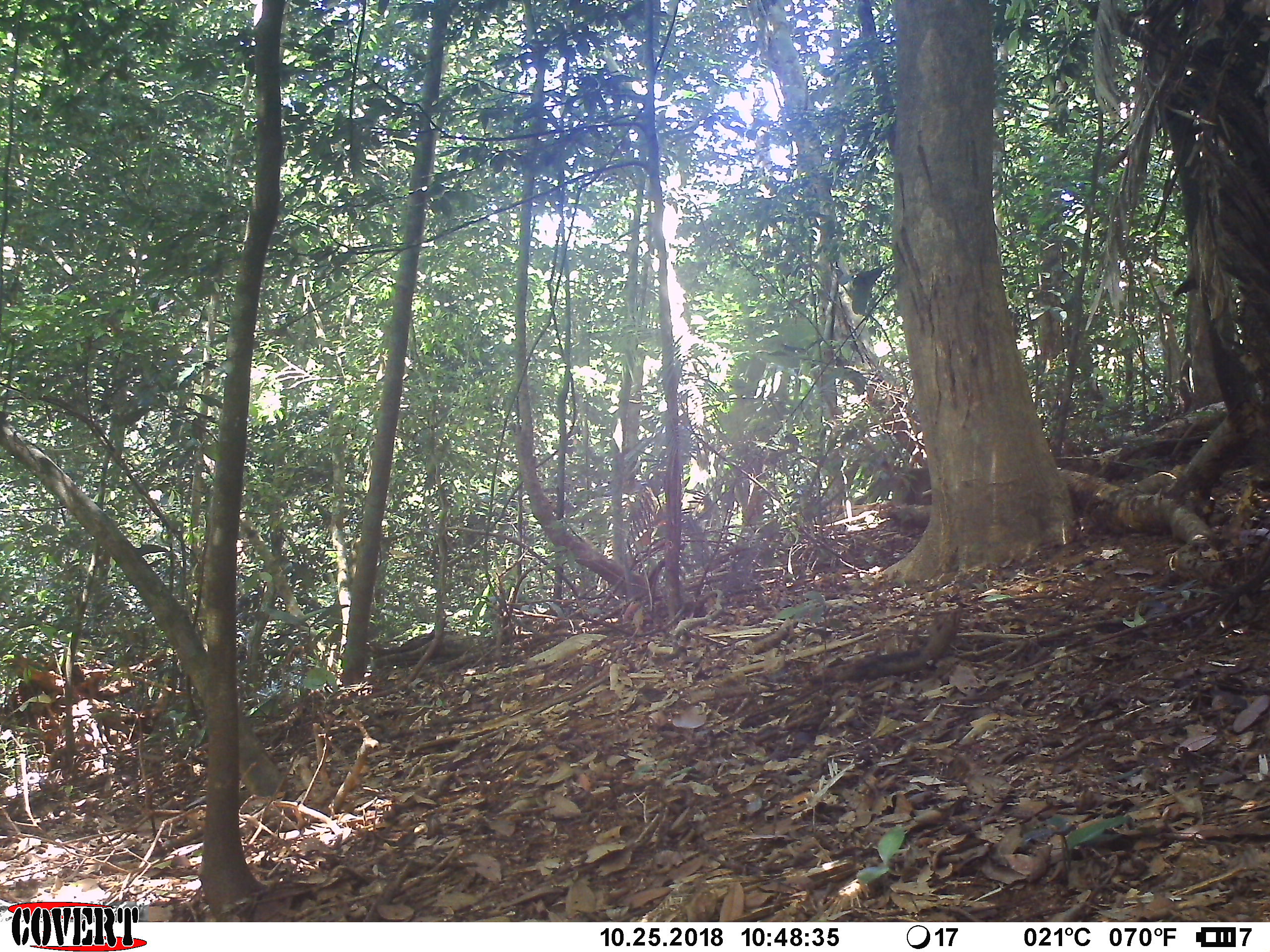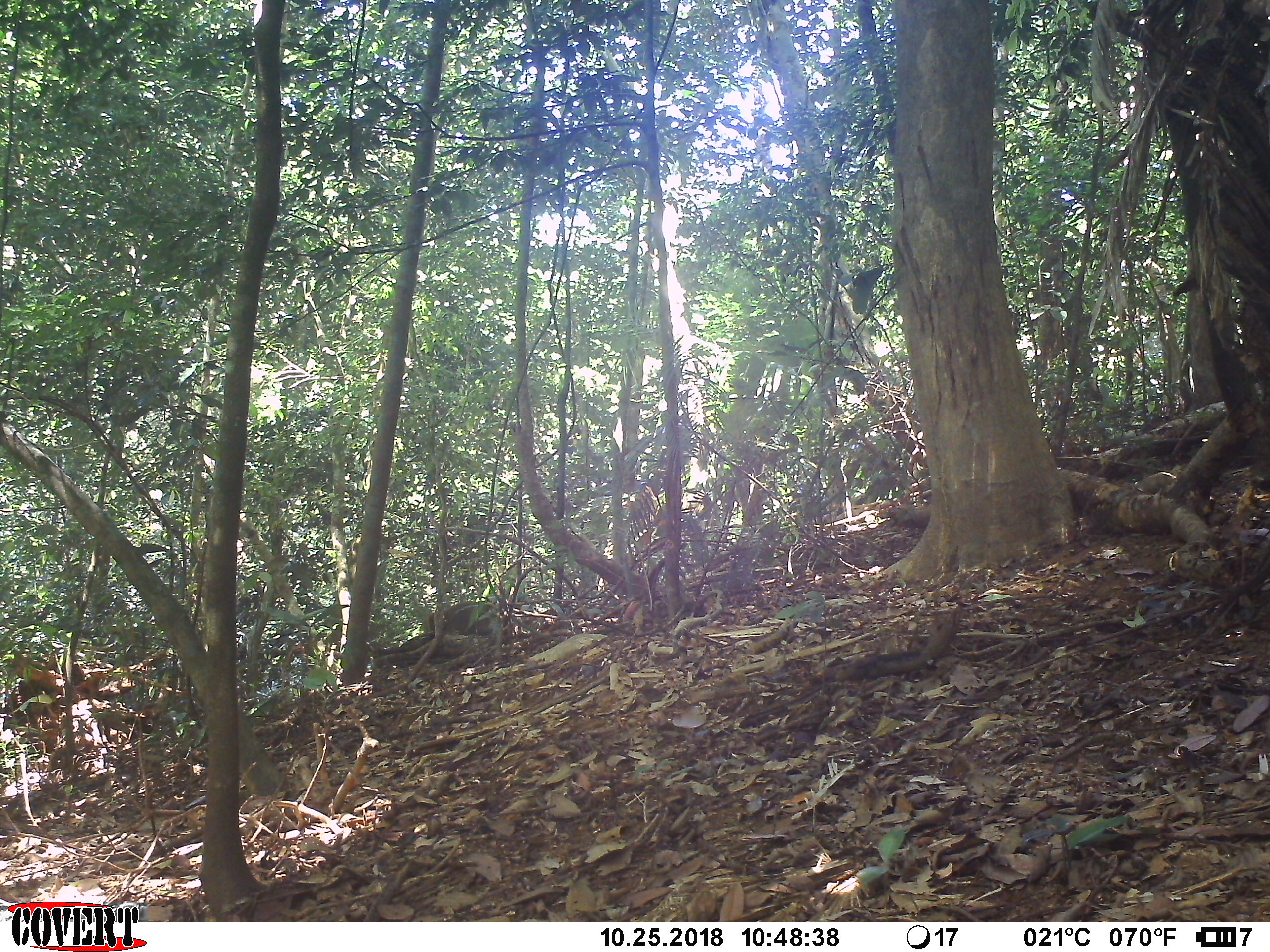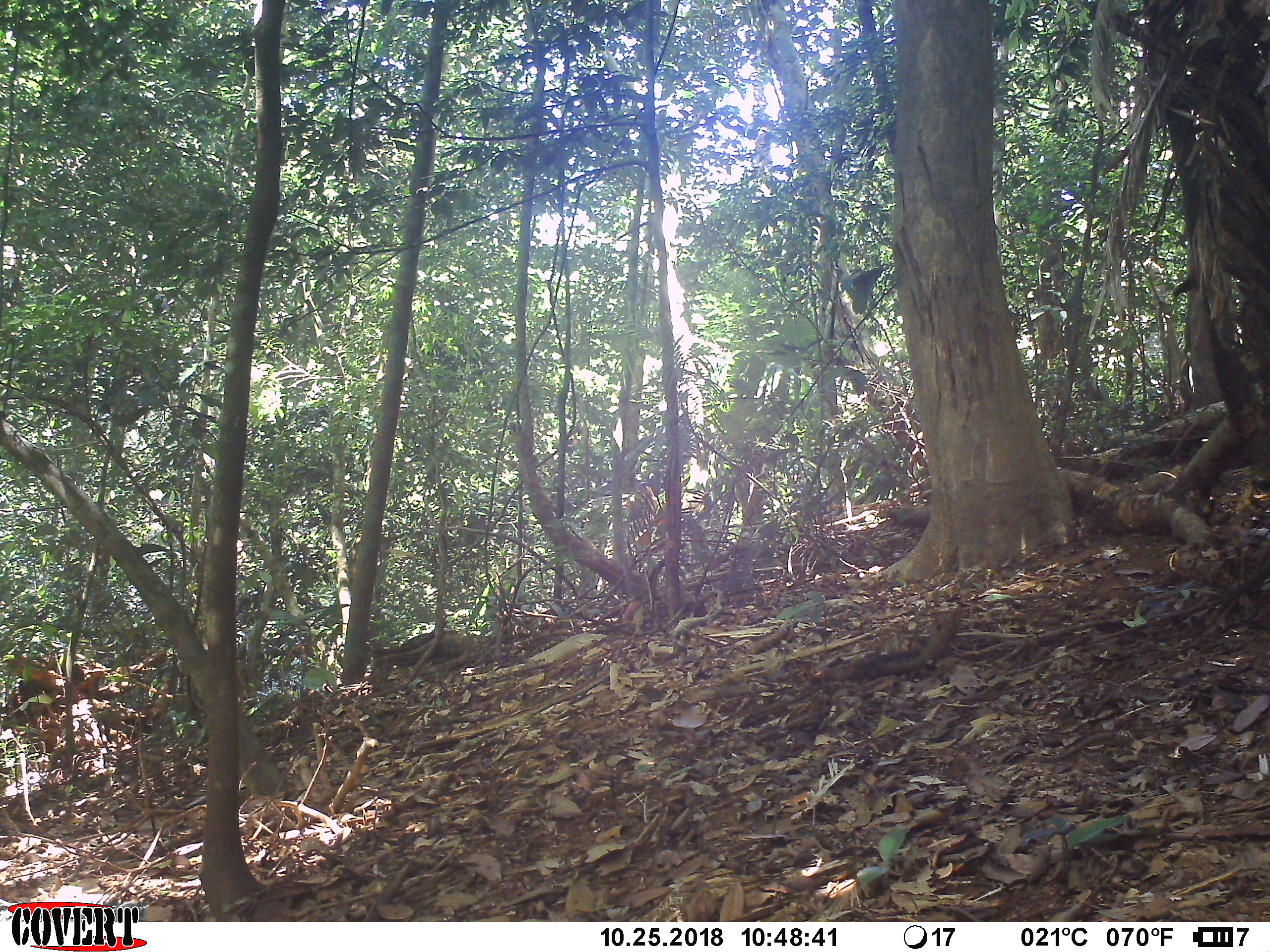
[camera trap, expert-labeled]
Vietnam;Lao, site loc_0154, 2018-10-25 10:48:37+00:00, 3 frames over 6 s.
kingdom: Animalia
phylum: Chordata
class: Mammalia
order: Primates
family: Cercopithecidae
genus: Macaca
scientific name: Macaca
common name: macaque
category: unidentified macaque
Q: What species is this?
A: Unidentified macaque (macaque) (Macaca).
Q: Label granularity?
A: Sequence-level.